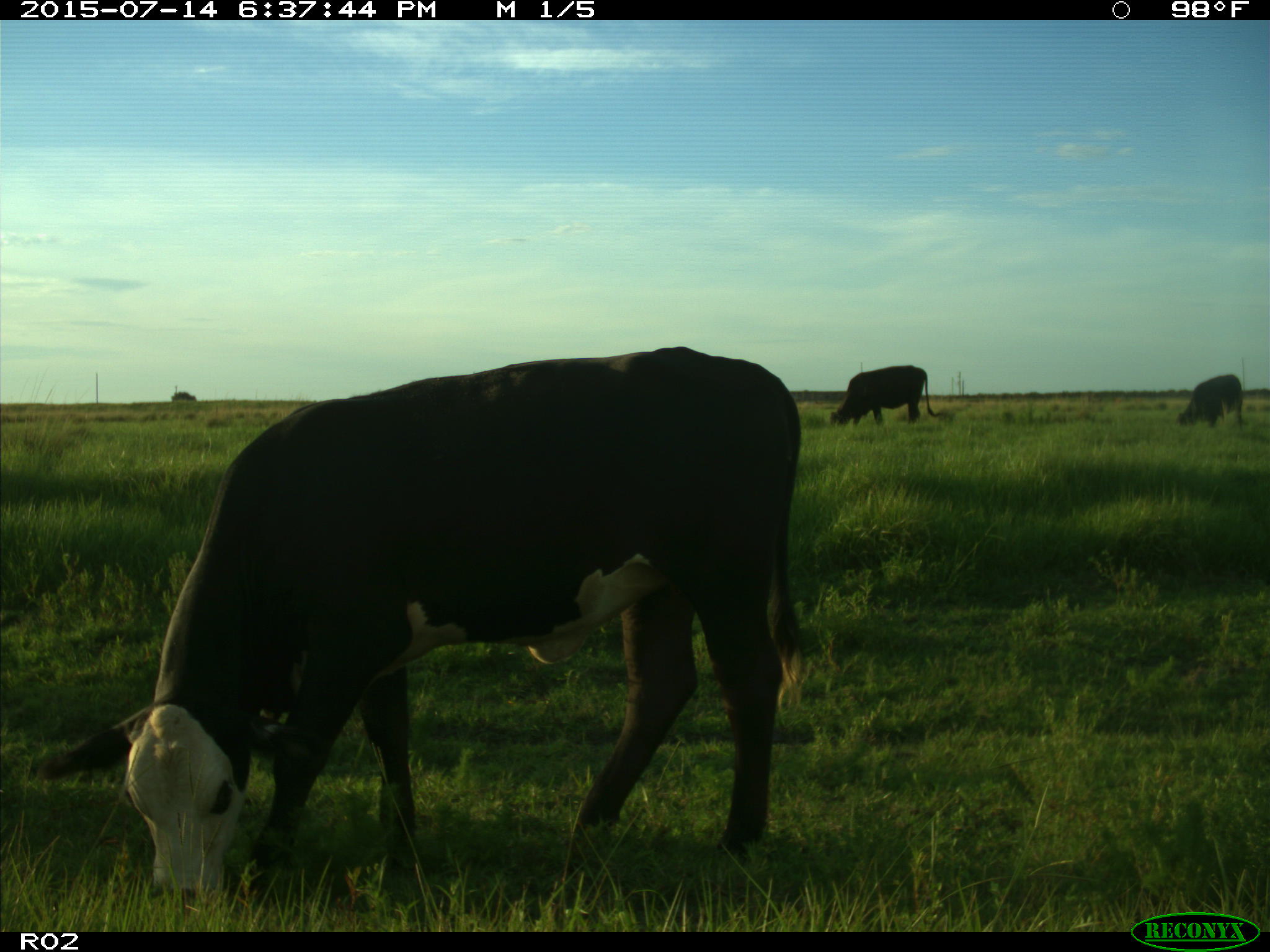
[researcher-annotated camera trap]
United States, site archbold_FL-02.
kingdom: Animalia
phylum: Chordata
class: Mammalia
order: Artiodactyla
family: Bovidae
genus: Bos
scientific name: Bos taurus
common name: domestic cow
Bos taurus (domestic cow).